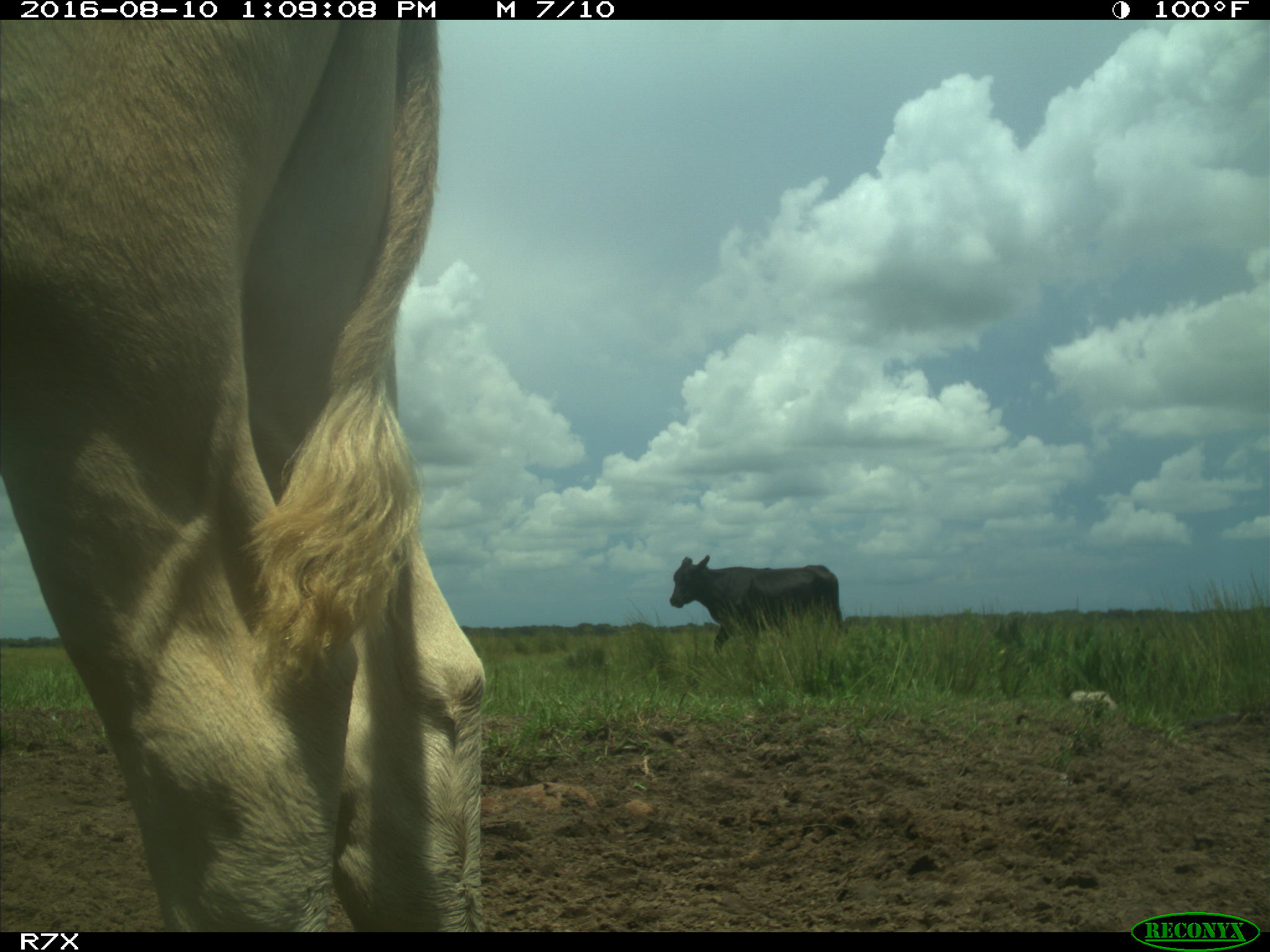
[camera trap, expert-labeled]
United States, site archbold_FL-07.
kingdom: Animalia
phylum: Chordata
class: Mammalia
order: Artiodactyla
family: Bovidae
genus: Bos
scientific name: Bos taurus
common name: domestic cow